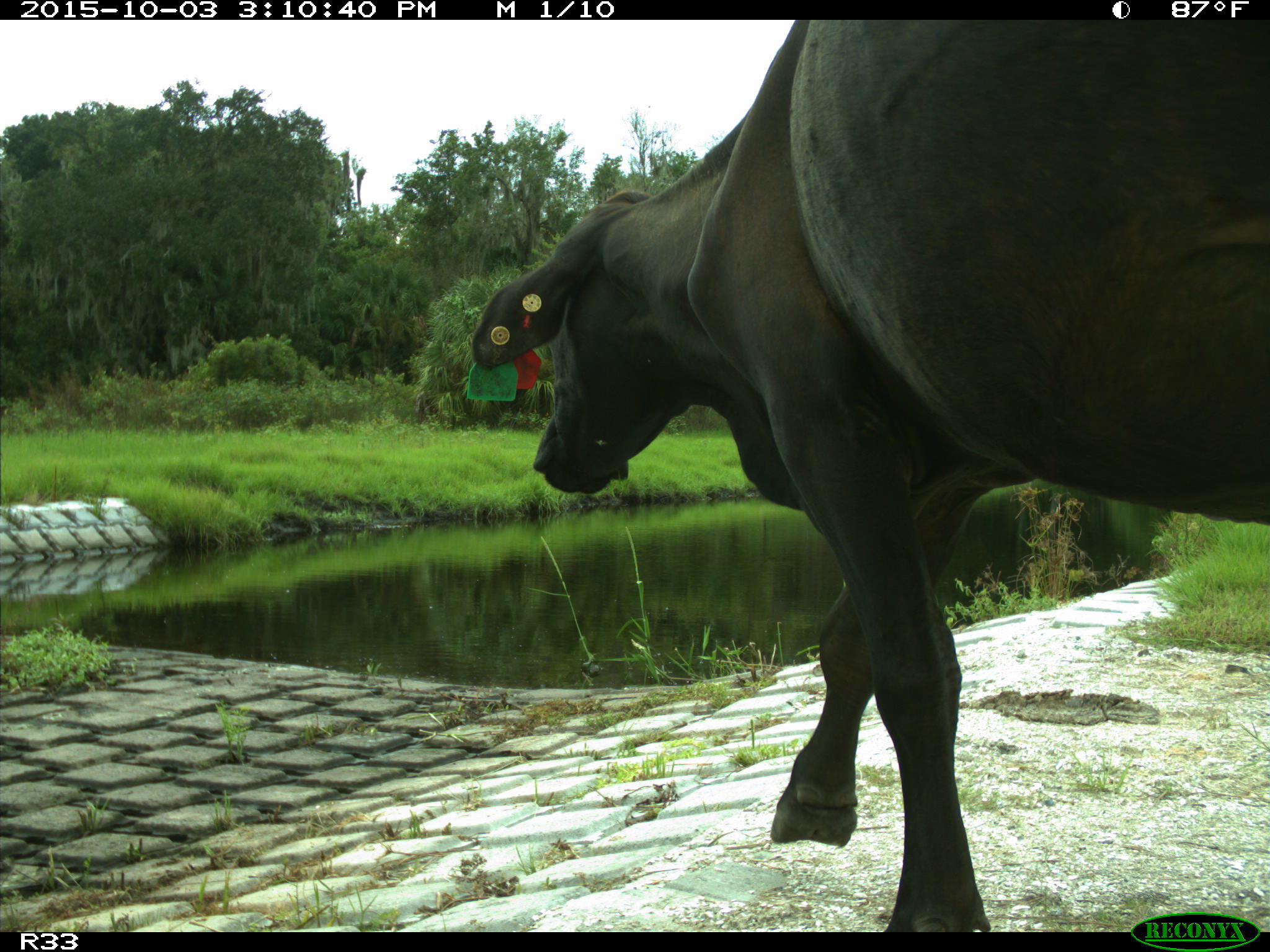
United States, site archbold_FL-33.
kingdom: Animalia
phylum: Chordata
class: Mammalia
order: Artiodactyla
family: Bovidae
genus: Bos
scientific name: Bos taurus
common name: domestic cow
Bos taurus (domestic cow).